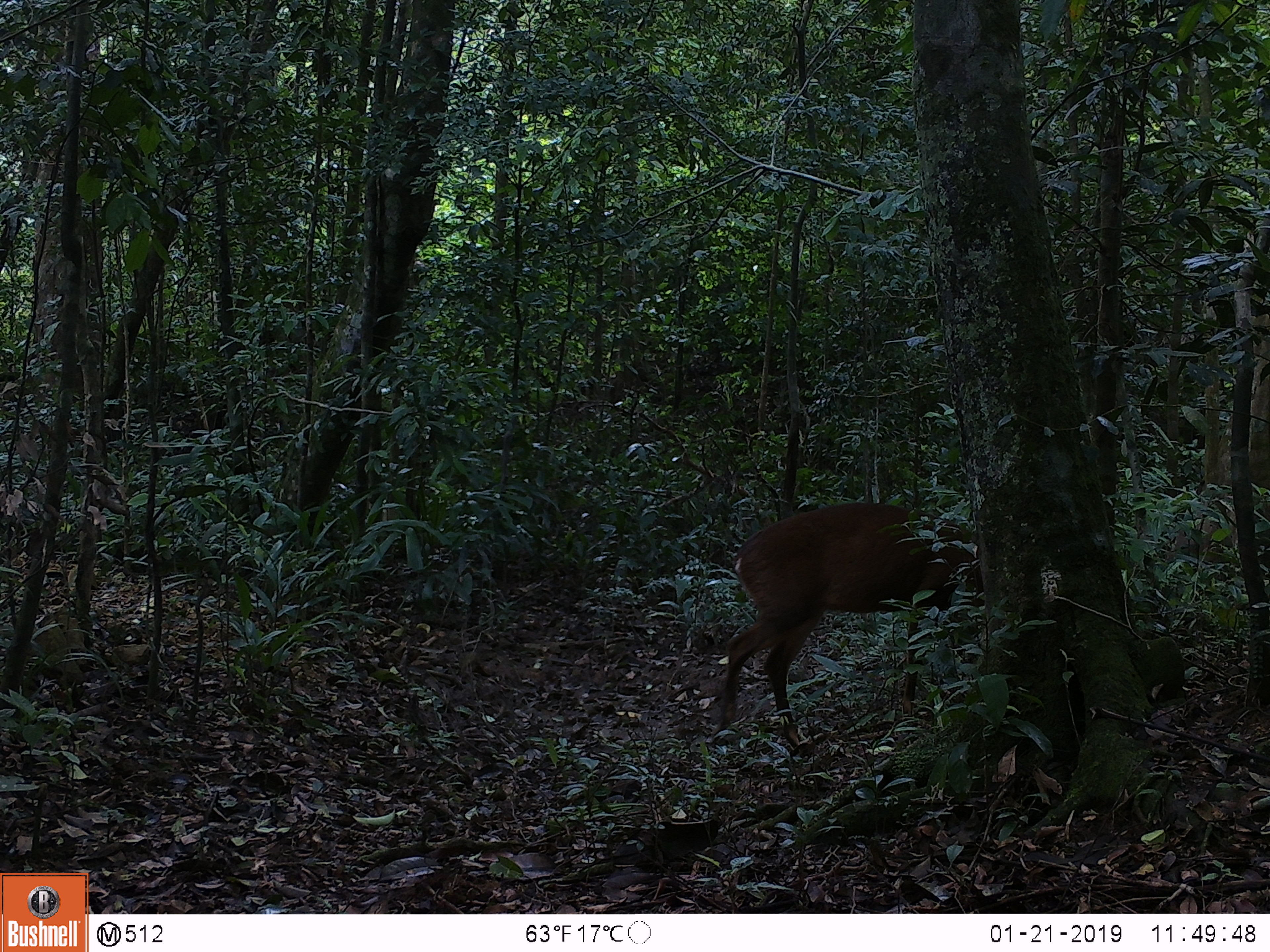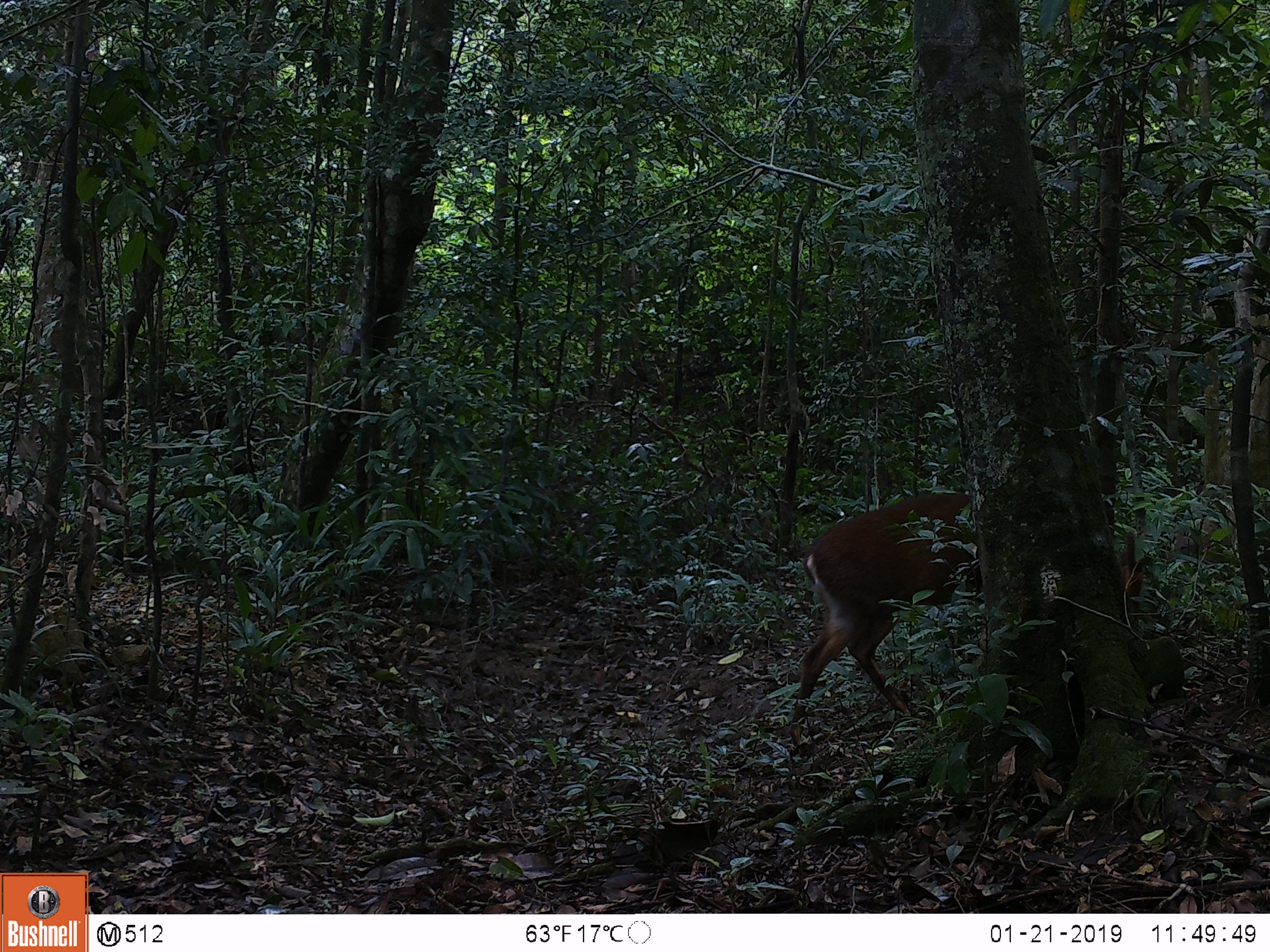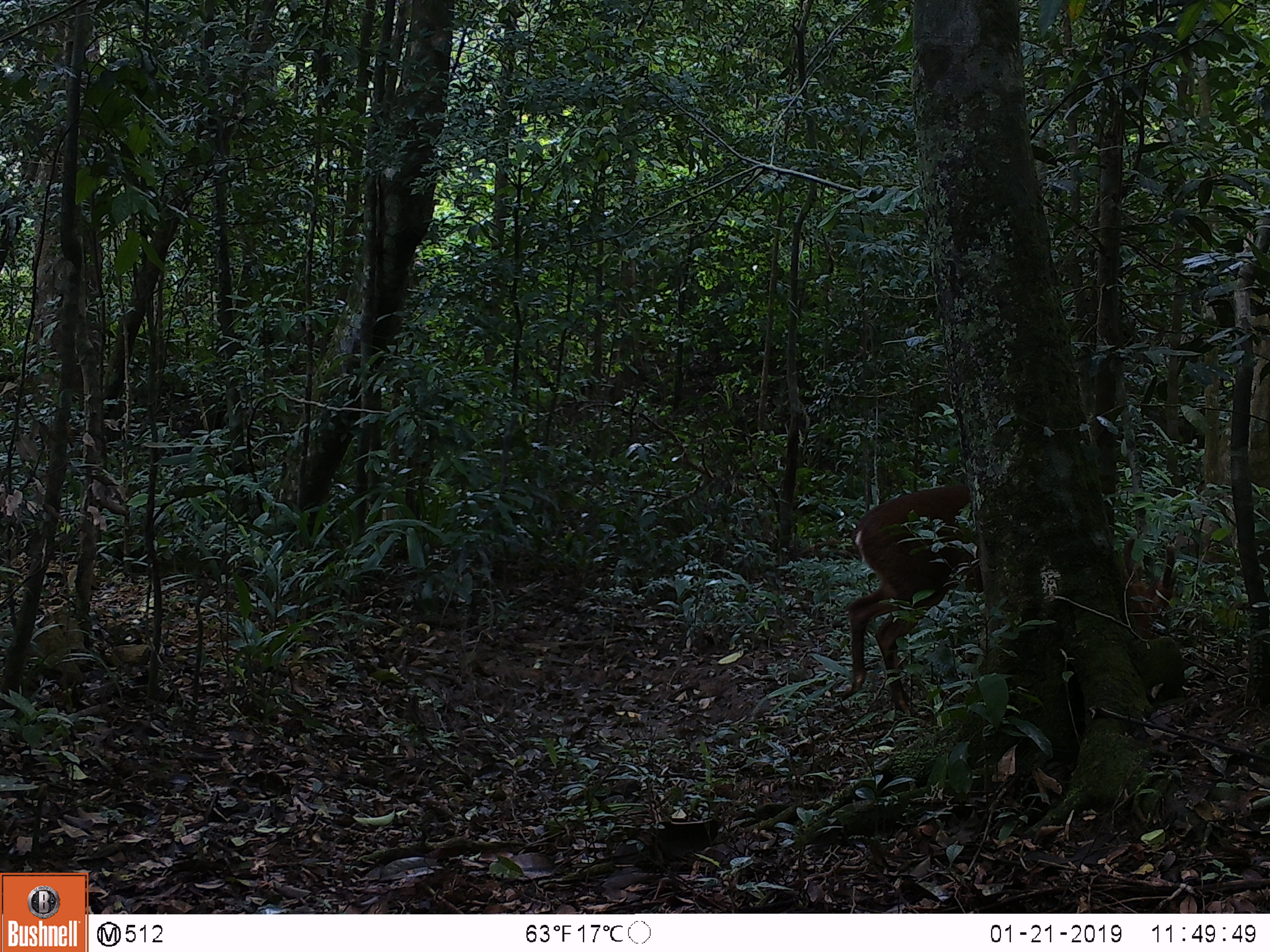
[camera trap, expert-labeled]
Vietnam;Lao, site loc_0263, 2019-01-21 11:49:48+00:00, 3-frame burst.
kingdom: Animalia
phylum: Chordata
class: Mammalia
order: Artiodactyla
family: Cervidae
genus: Muntiacus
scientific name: Muntiacus vuquangensis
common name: large-antlered muntjac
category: large antlered muntjac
Large antlered muntjac (large-antlered muntjac) (Muntiacus vuquangensis). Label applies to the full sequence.